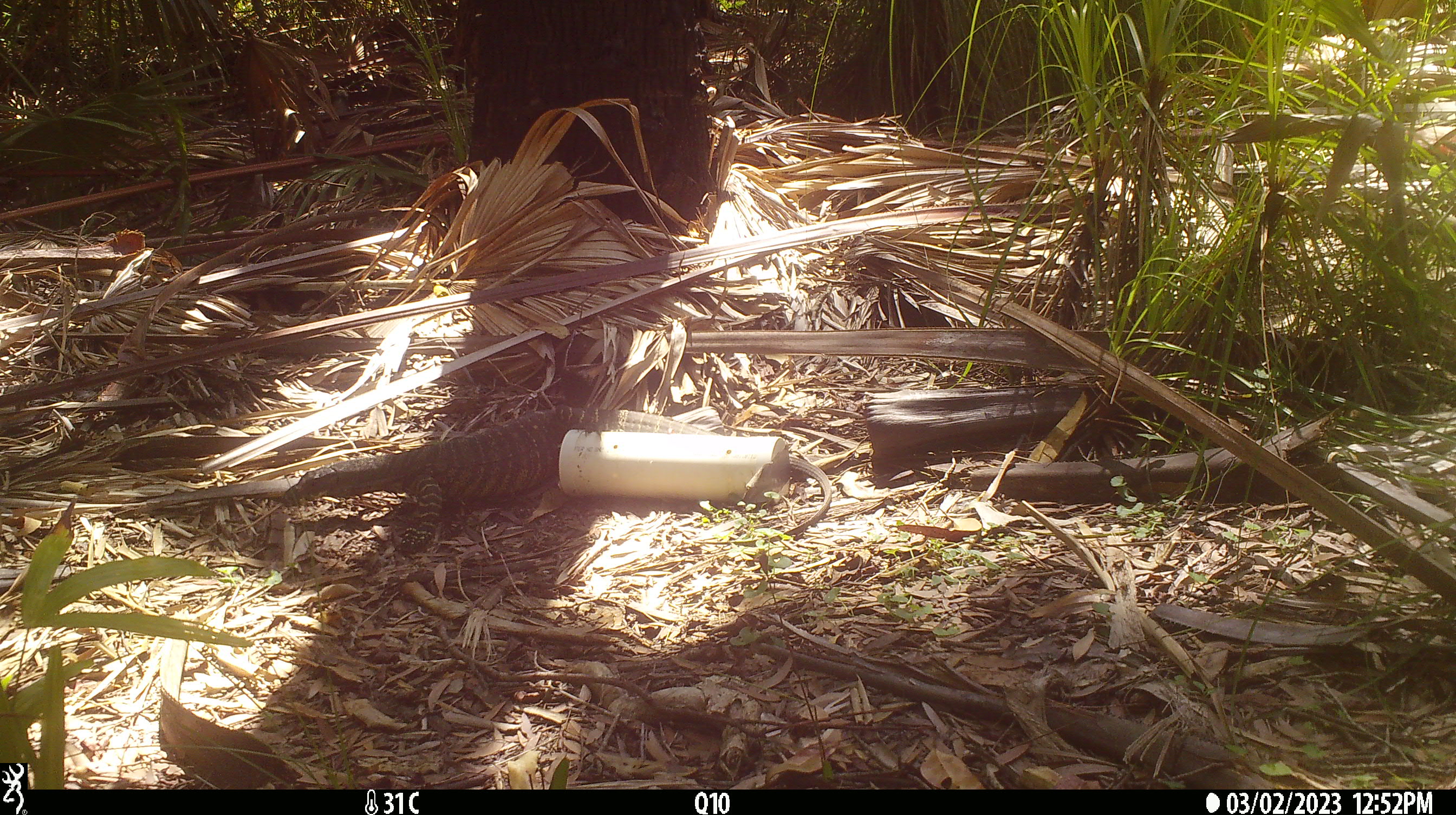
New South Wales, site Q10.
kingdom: Animalia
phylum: Chordata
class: Reptilia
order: Squamata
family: Varanidae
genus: Varanus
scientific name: Varanus varius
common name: lace monitor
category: goanna